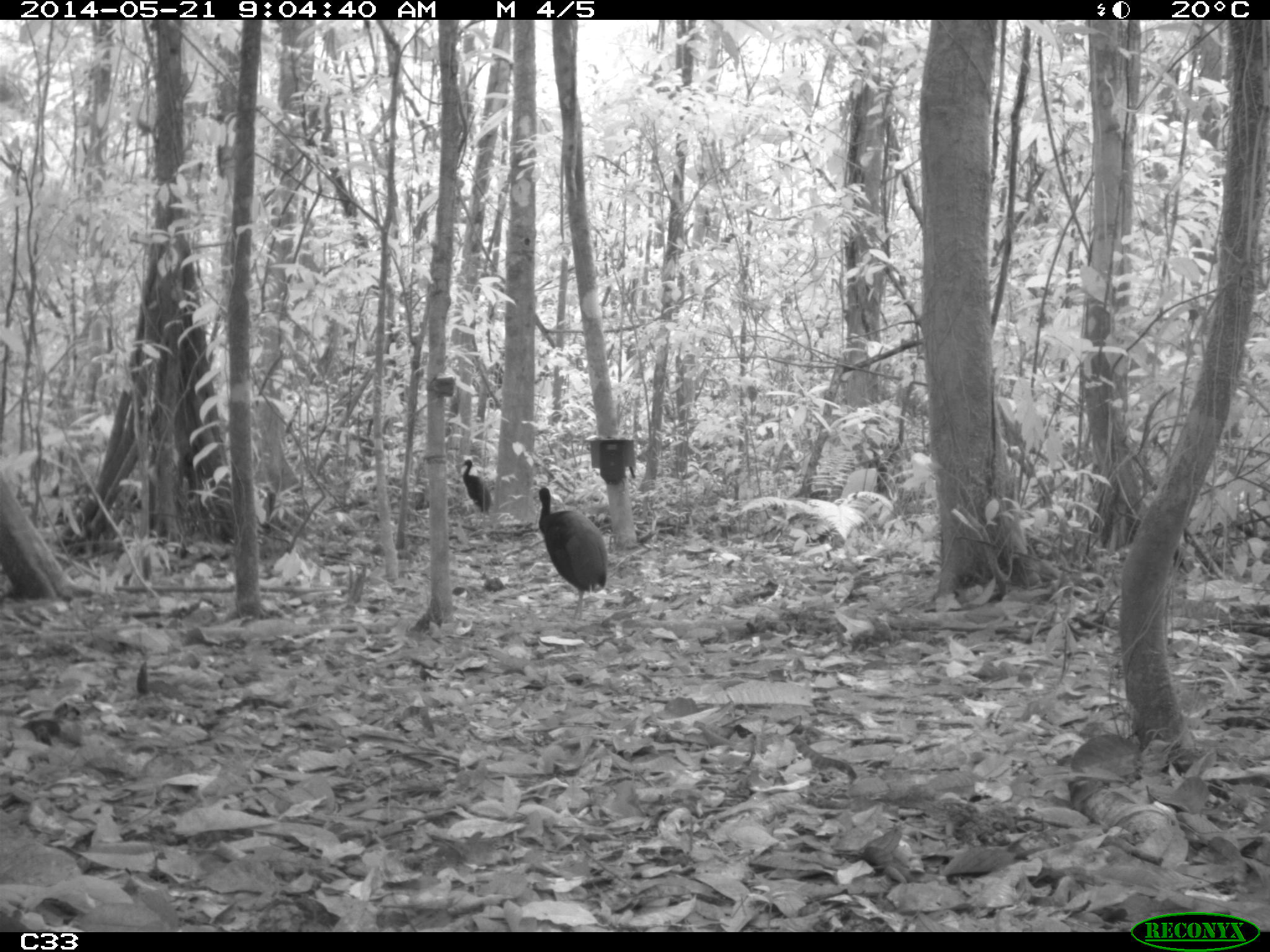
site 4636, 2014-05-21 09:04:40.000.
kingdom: Animalia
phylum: Chordata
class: Aves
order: Gruiformes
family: Psophiidae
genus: Psophia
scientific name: Psophia crepitans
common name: gray-winged trumpeter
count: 2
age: adult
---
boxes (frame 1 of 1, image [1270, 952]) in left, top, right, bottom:
psophia crepitans: 533, 485, 609, 622; 459, 458, 492, 515